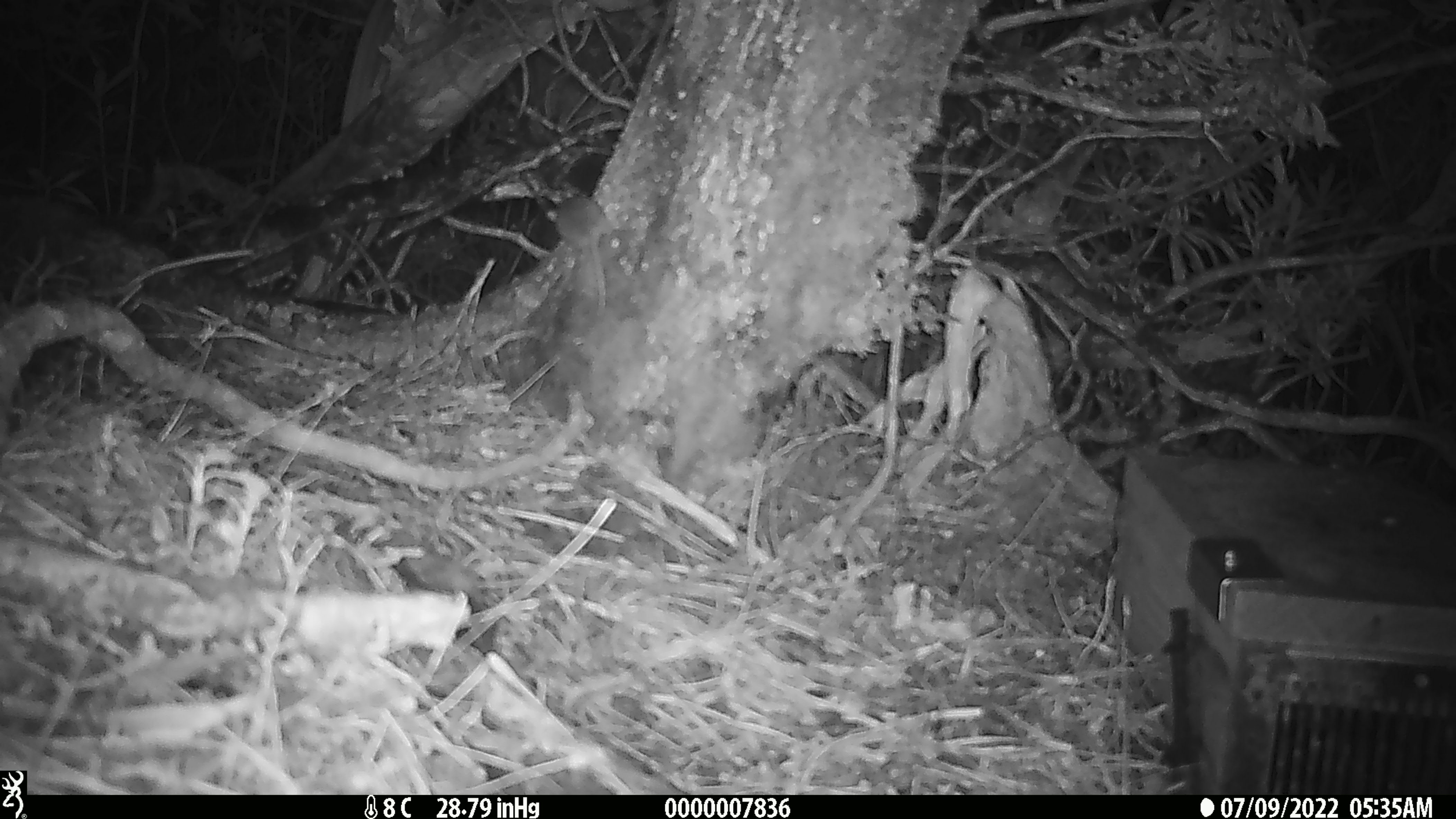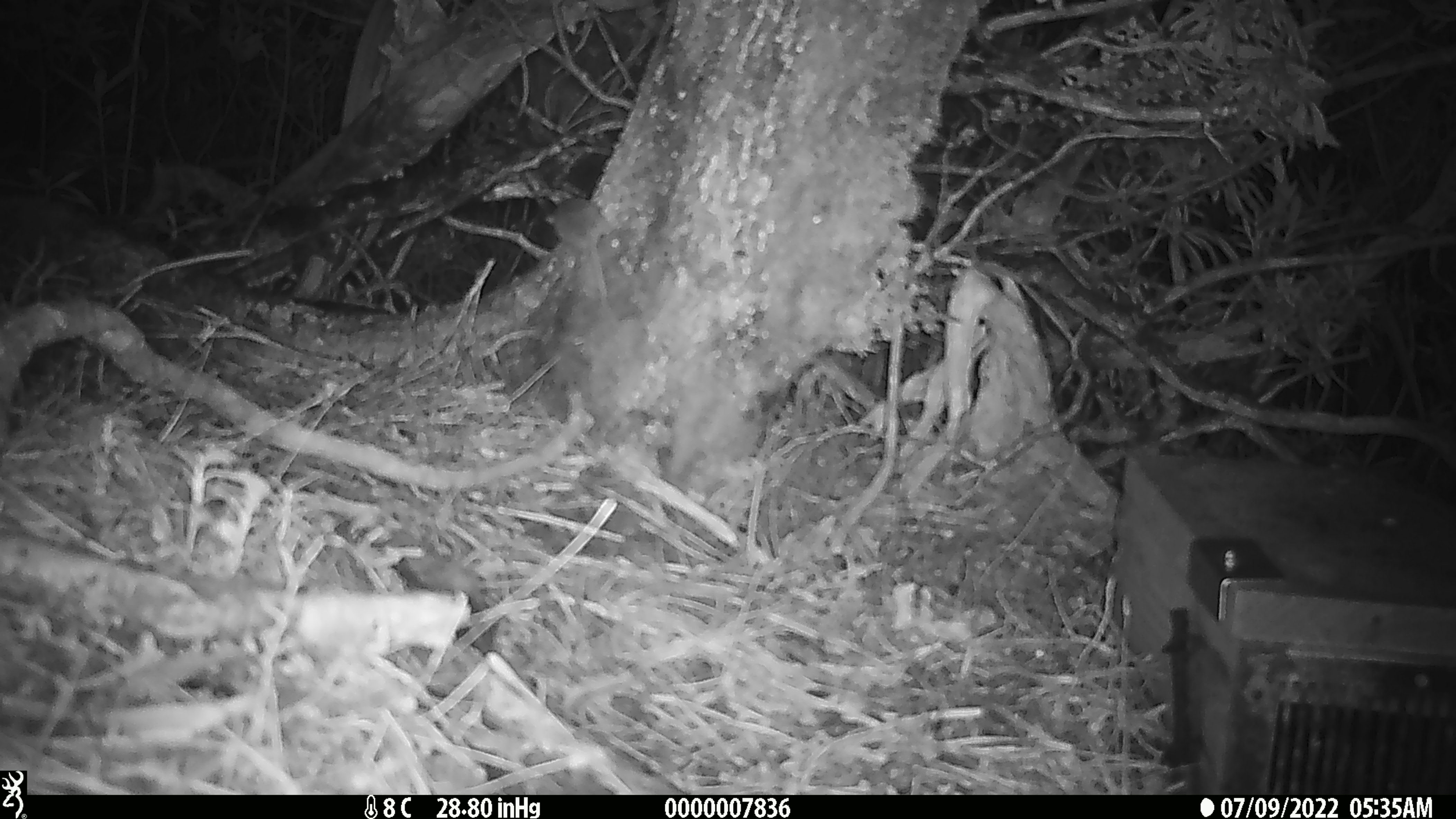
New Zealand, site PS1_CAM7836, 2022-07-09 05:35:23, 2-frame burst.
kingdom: Animalia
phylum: Chordata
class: Mammalia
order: Rodentia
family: Muridae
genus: Mus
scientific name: Mus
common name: mouse